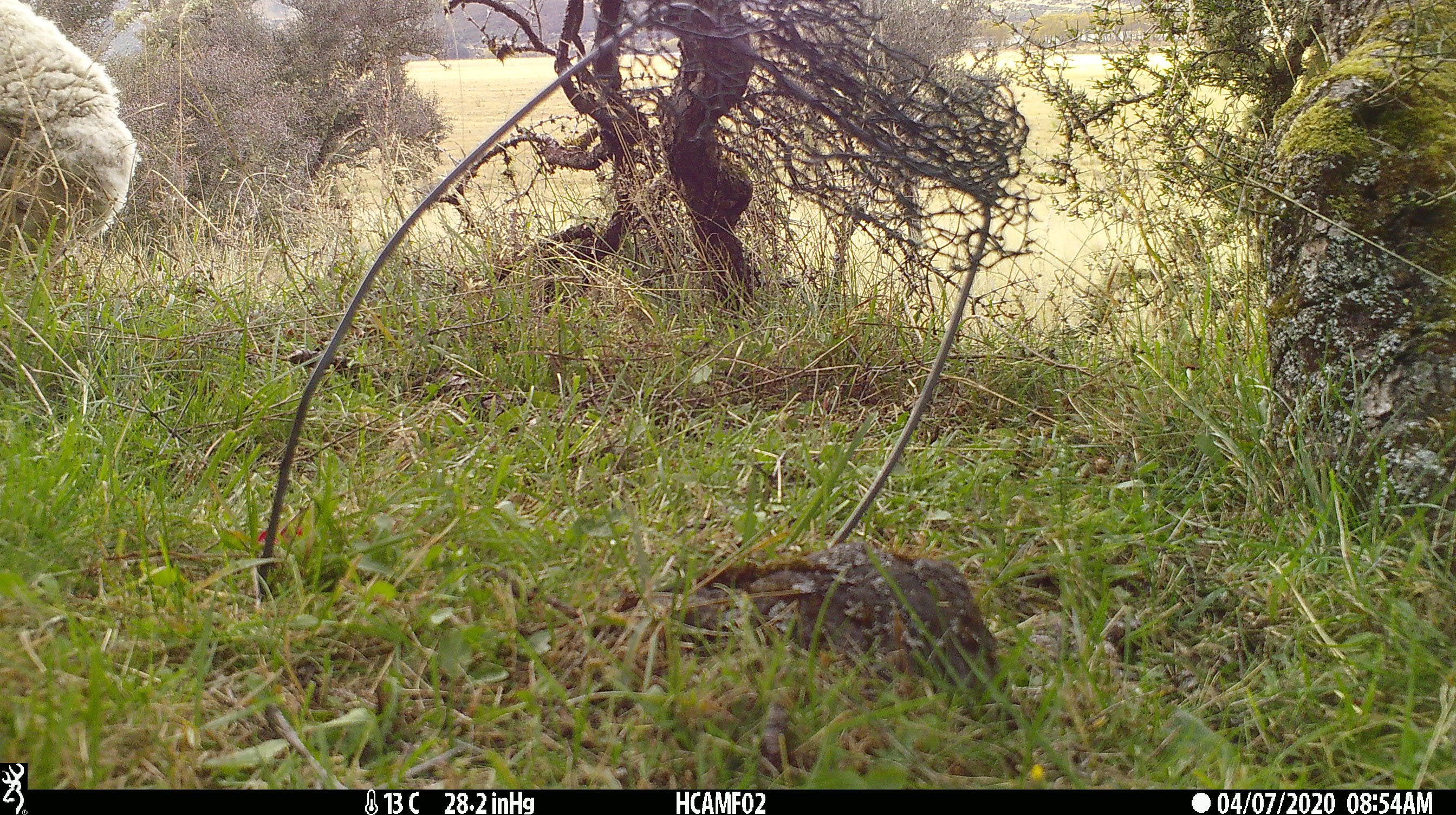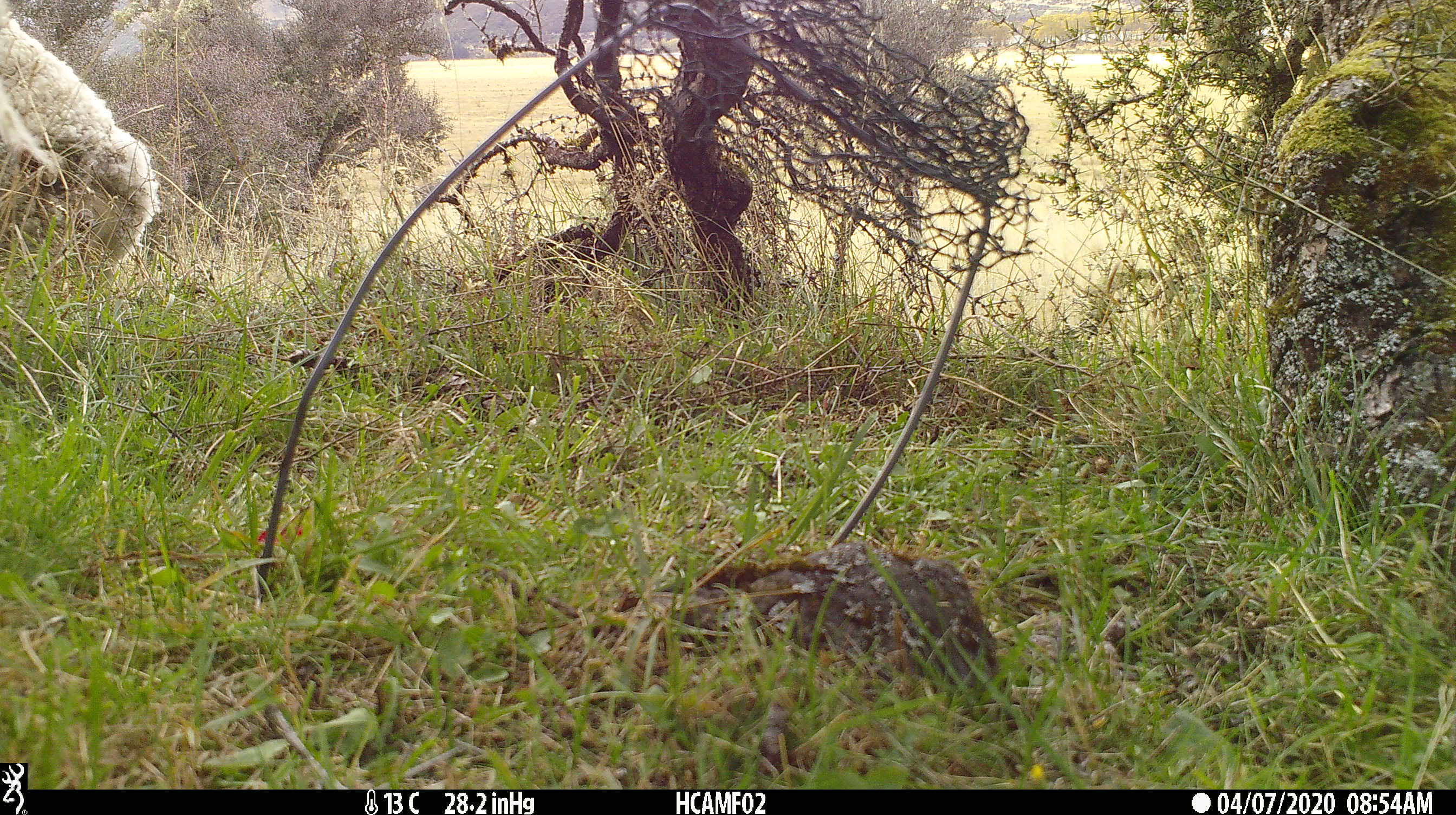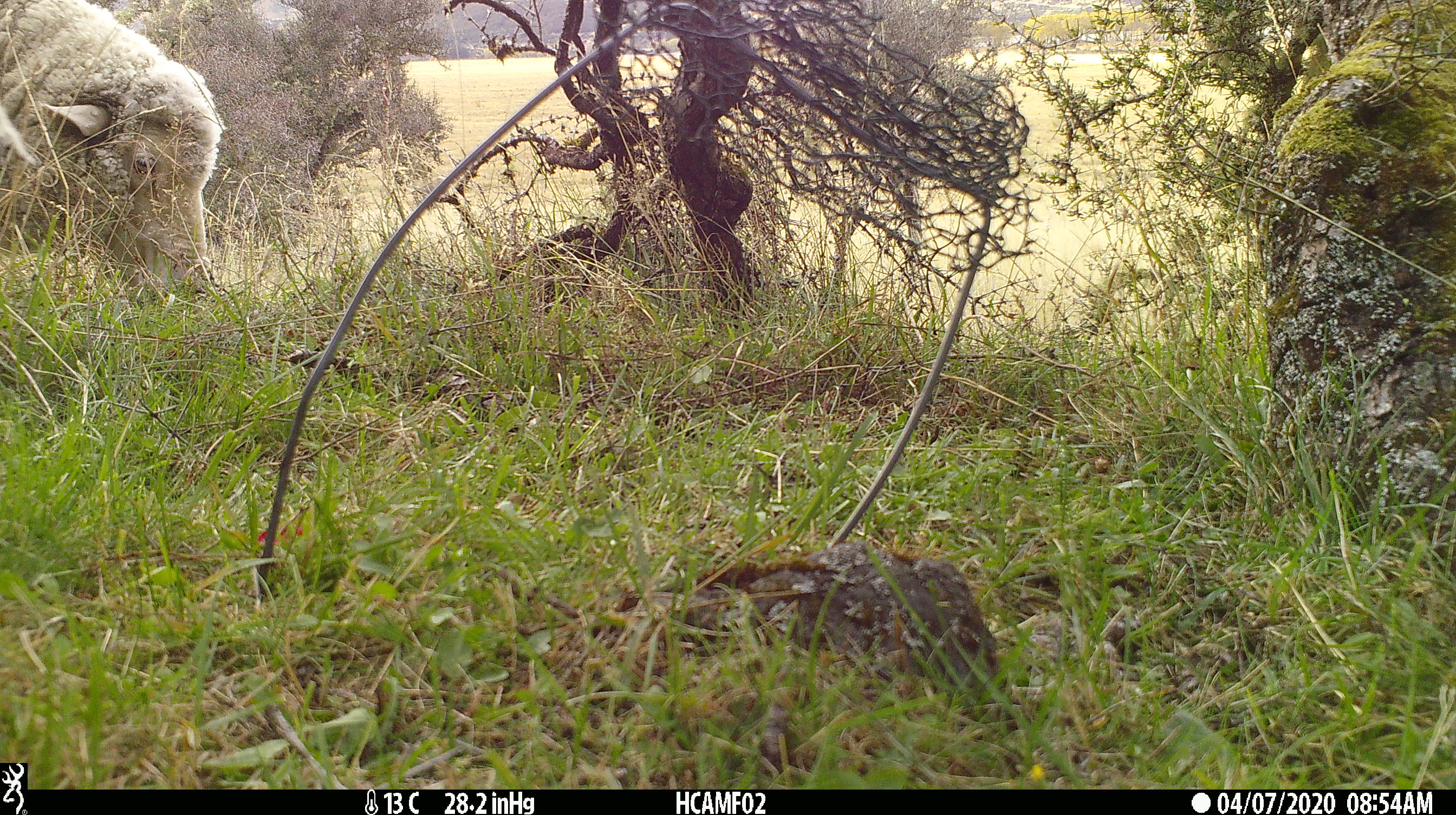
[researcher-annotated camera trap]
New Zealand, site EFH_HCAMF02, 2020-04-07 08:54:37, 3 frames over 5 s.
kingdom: Animalia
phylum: Chordata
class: Mammalia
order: Artiodactyla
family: Bovidae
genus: Ovis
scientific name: Ovis aries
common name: domestic sheep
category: sheep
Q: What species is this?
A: Sheep (domestic sheep) (Ovis aries).